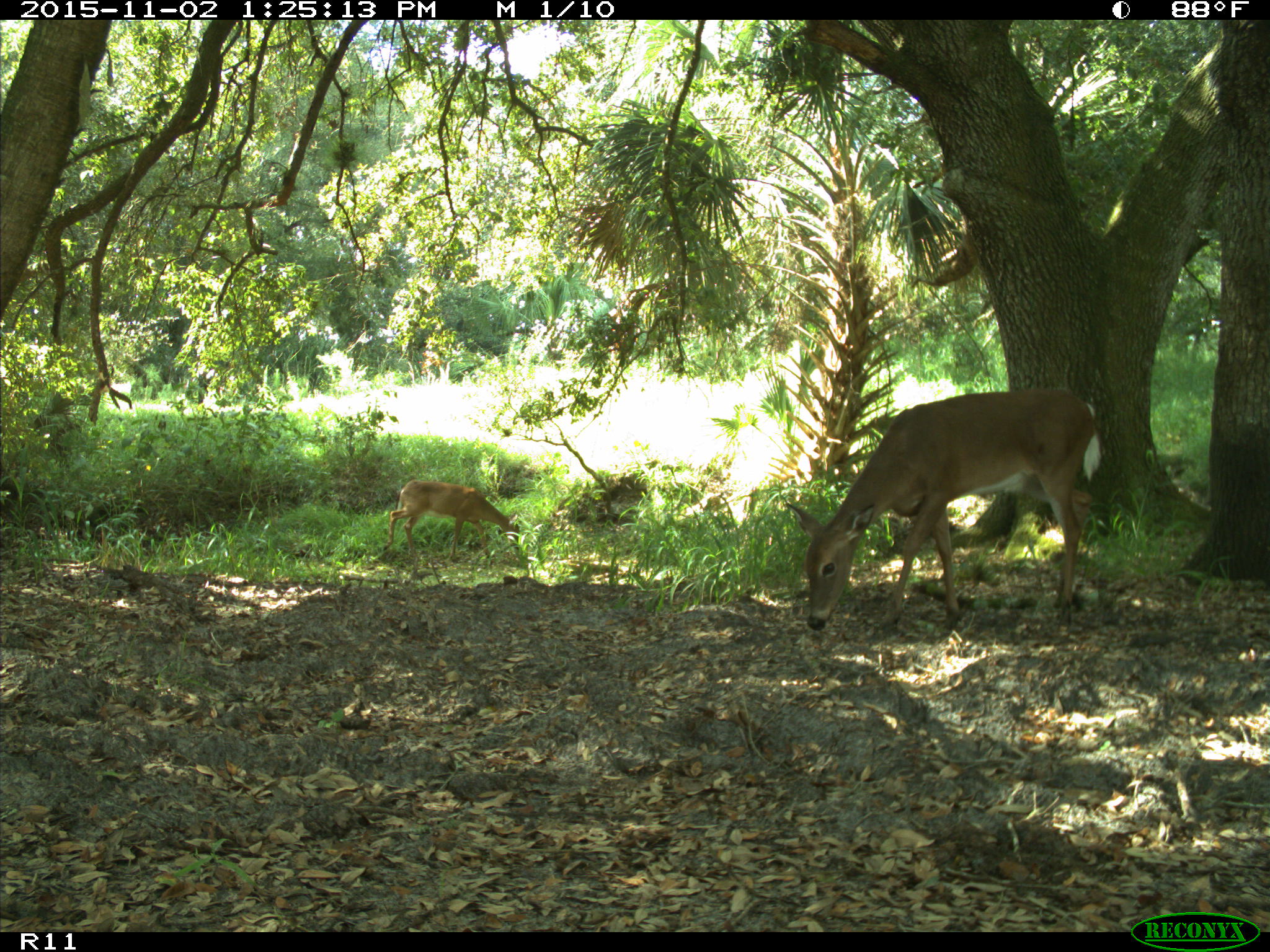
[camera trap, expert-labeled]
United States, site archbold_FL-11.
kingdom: Animalia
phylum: Chordata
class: Mammalia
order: Artiodactyla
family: Cervidae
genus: Odocoileus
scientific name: Odocoileus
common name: deer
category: unidentified deer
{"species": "unidentified deer (deer) (Odocoileus)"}